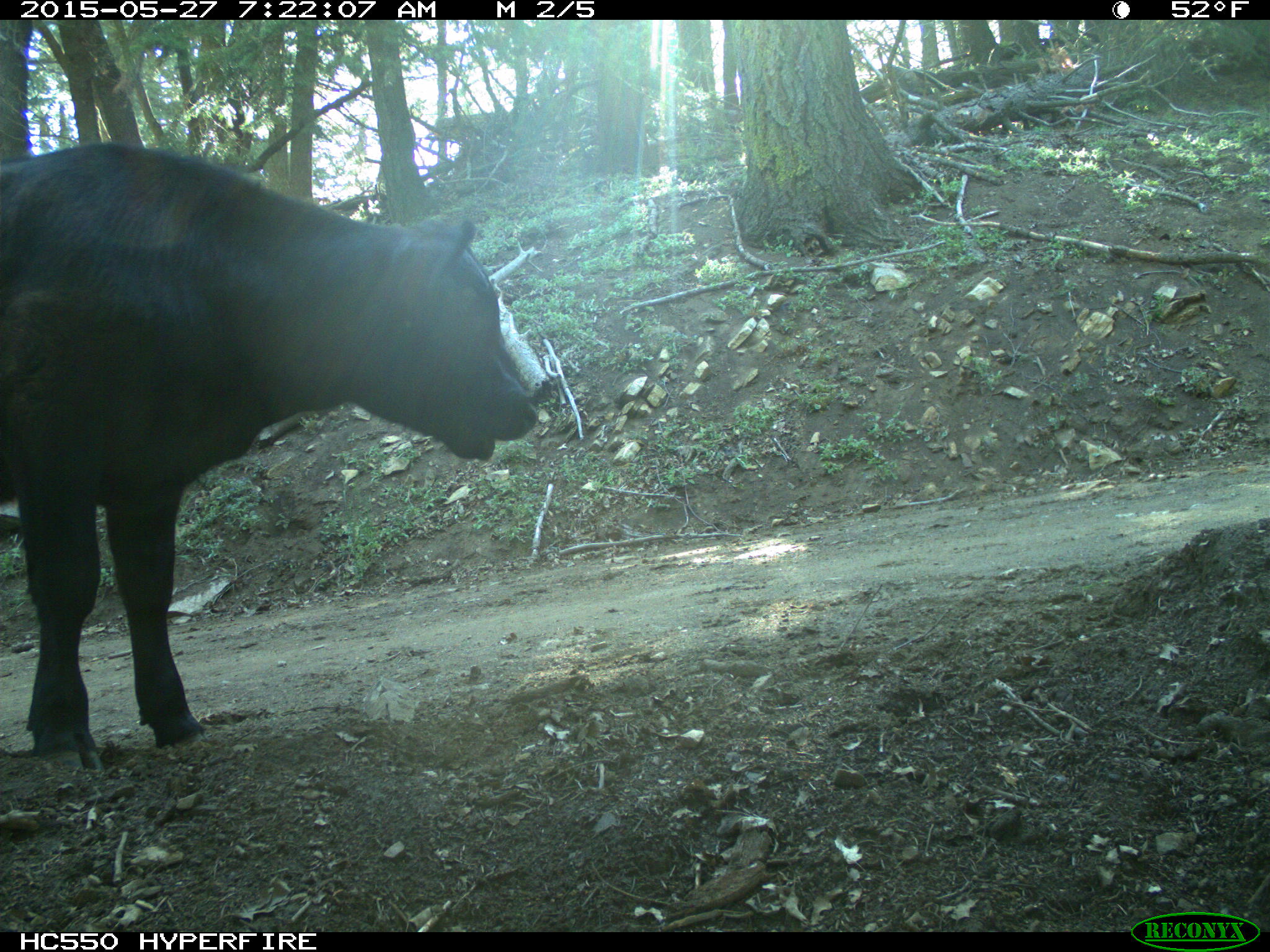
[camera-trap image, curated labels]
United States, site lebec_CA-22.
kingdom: Animalia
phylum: Chordata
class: Mammalia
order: Artiodactyla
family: Bovidae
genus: Bos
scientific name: Bos taurus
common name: domestic cow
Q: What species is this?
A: Bos taurus (domestic cow).